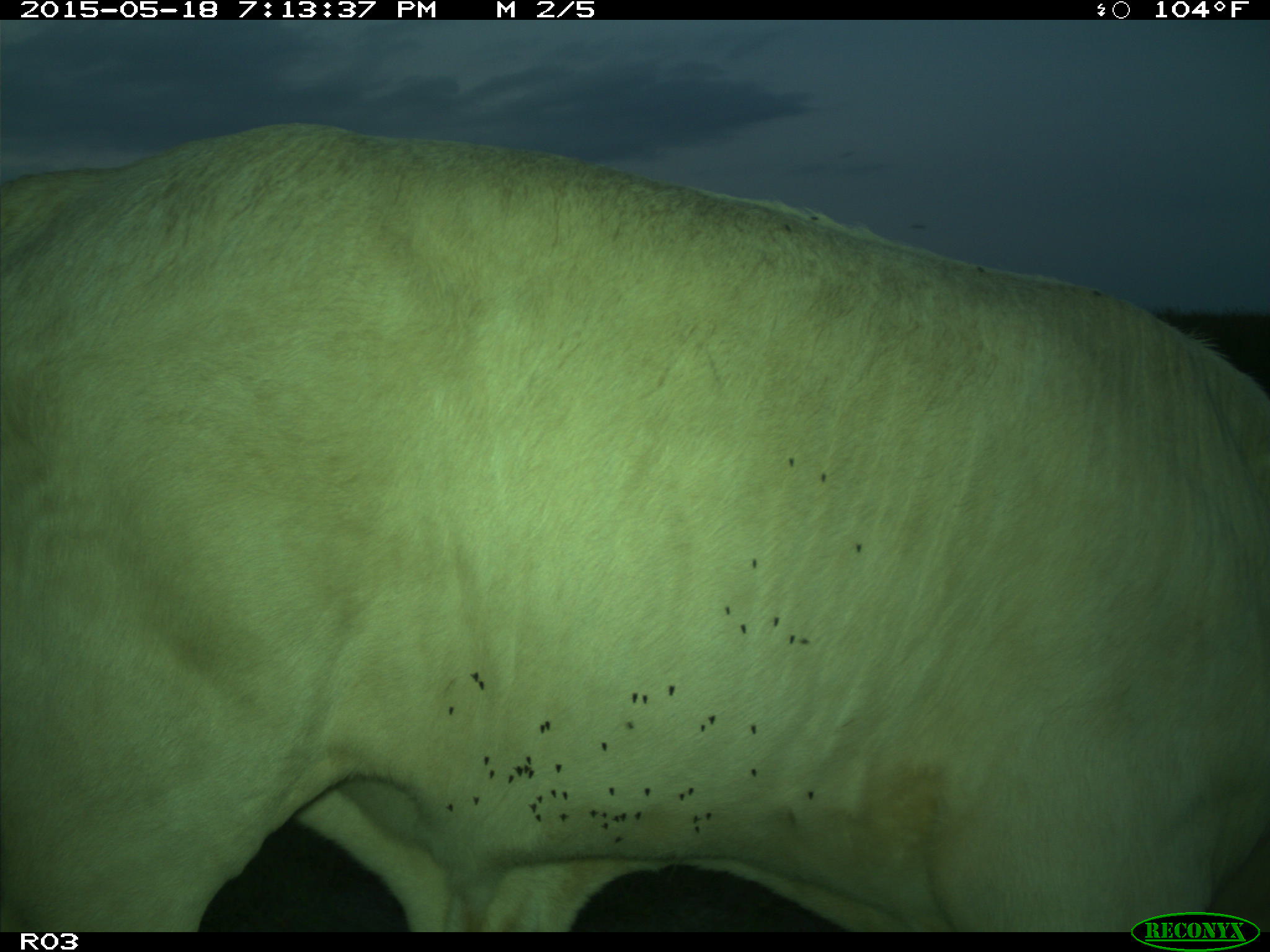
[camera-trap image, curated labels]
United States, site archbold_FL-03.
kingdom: Animalia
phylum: Chordata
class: Mammalia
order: Artiodactyla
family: Bovidae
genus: Bos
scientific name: Bos taurus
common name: domestic cow